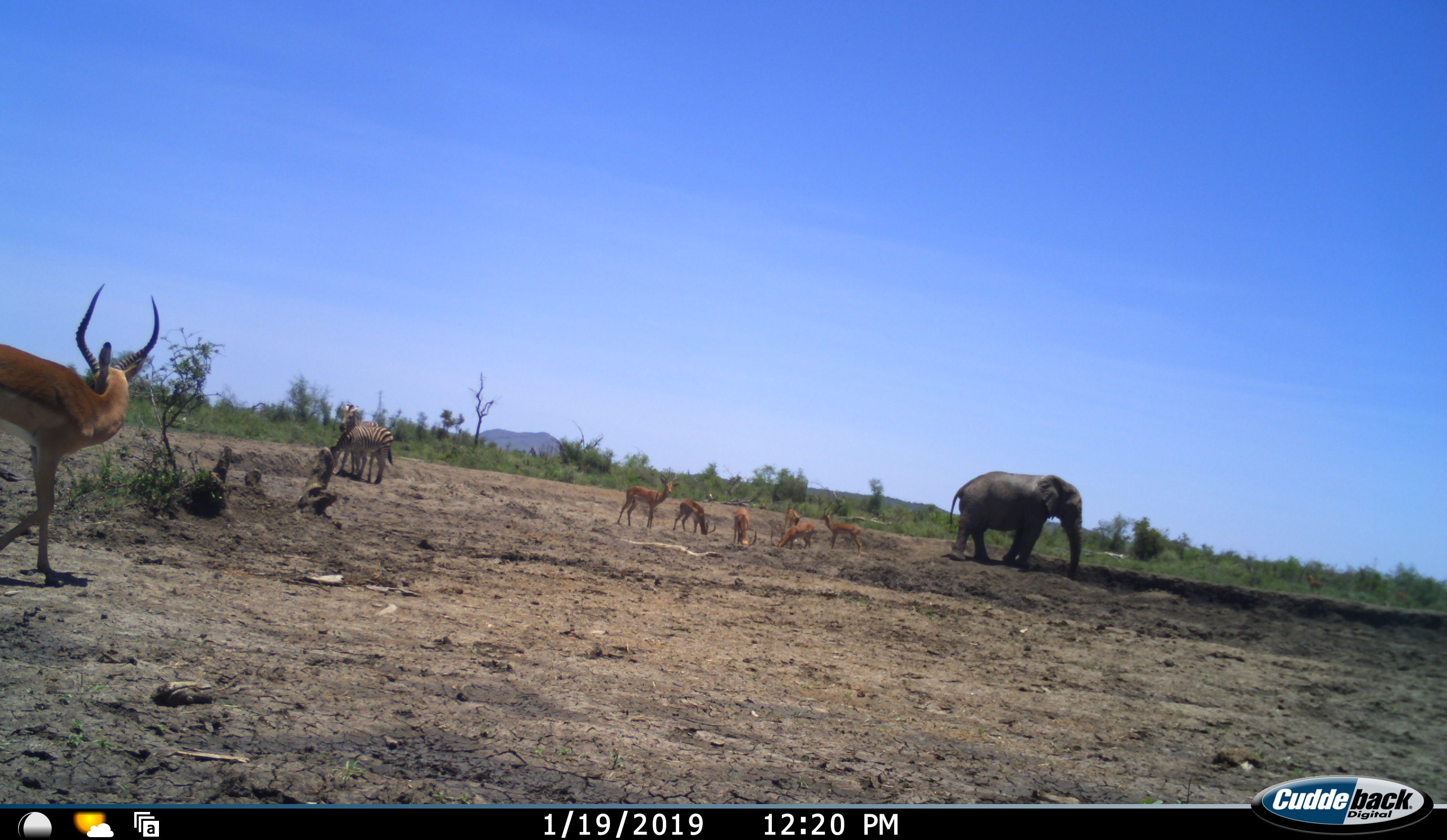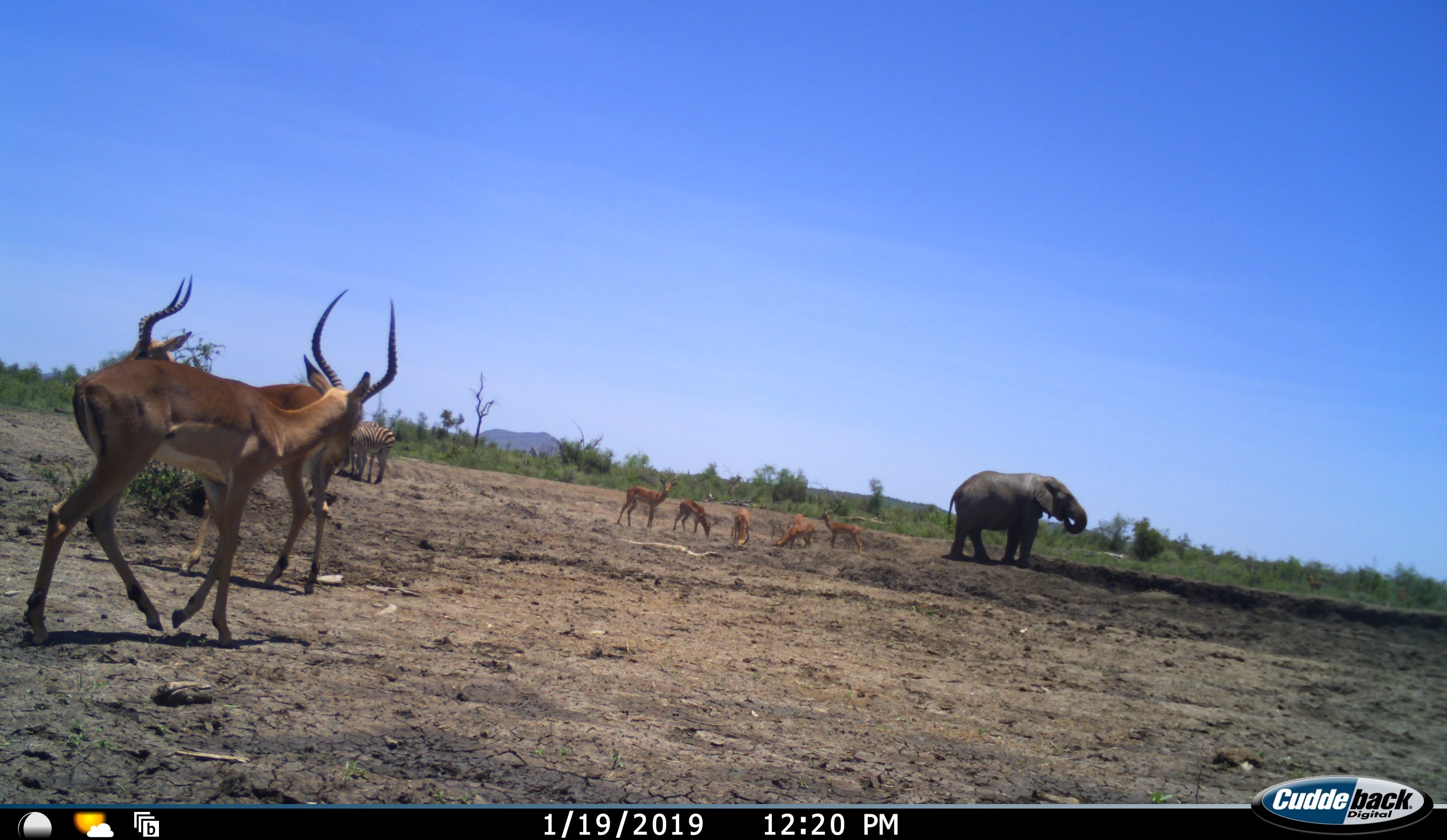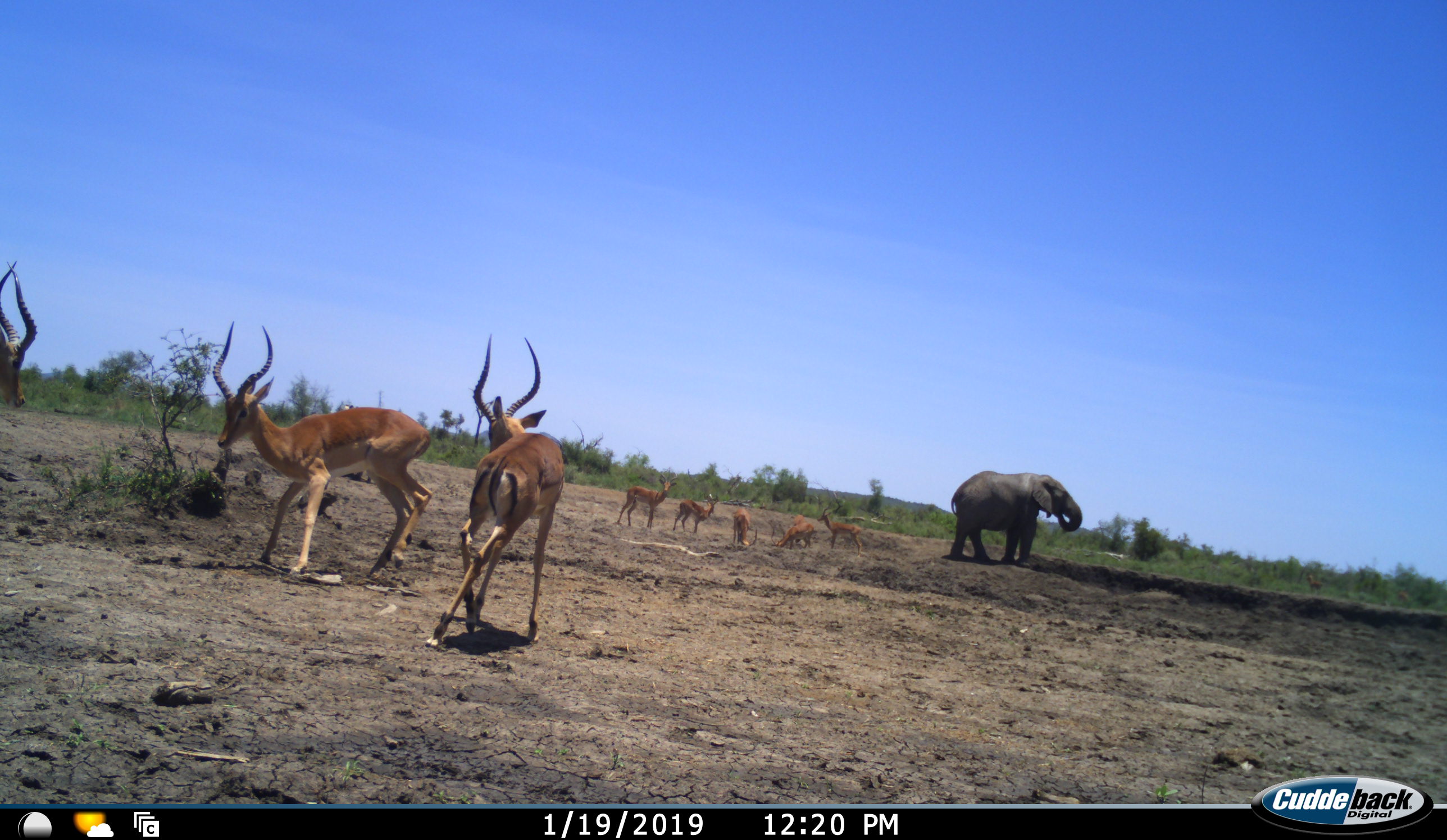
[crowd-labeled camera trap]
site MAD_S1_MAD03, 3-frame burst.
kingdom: Animalia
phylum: Chordata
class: Mammalia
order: Proboscidea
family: Elephantidae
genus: Loxodonta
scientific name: Loxodonta africana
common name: african bush elephant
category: elephant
Elephant (african bush elephant) (Loxodonta africana), count 1. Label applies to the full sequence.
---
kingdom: Animalia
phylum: Chordata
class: Mammalia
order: Artiodactyla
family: Bovidae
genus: Aepyceros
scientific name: Aepyceros melampus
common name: impala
Impala (Aepyceros melampus), count 9. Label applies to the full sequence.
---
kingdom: Animalia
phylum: Chordata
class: Mammalia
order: Perissodactyla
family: Equidae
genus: Equus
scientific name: Equus quagga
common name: plains zebra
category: zebraplains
Zebraplains (plains zebra) (Equus quagga), count 2. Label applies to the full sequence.